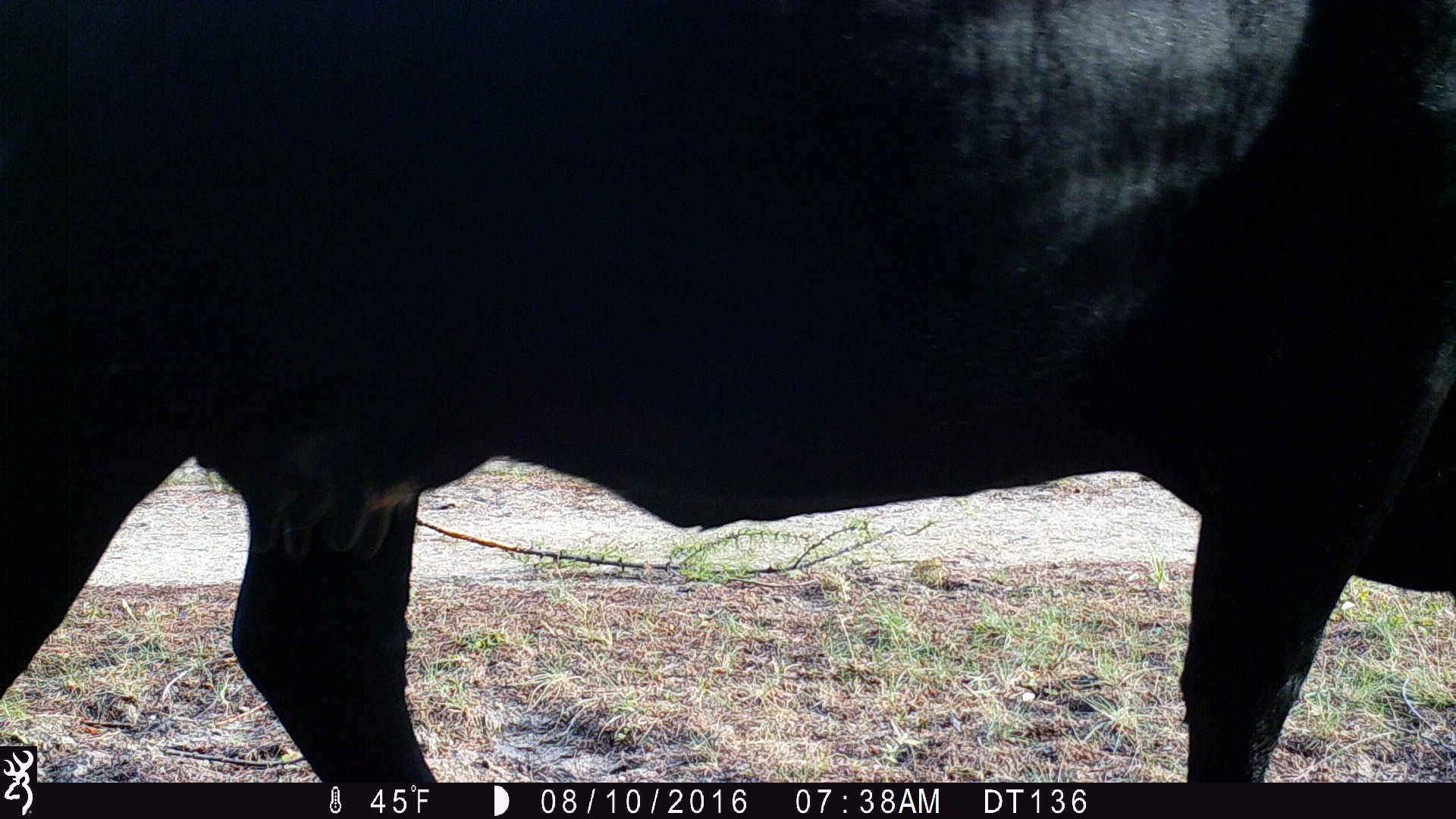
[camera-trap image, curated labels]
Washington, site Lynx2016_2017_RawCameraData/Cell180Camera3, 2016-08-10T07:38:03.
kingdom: Animalia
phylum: Chordata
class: Mammalia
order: Artiodactyla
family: Bovidae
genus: Bos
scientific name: Bos taurus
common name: domestic cattle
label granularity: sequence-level